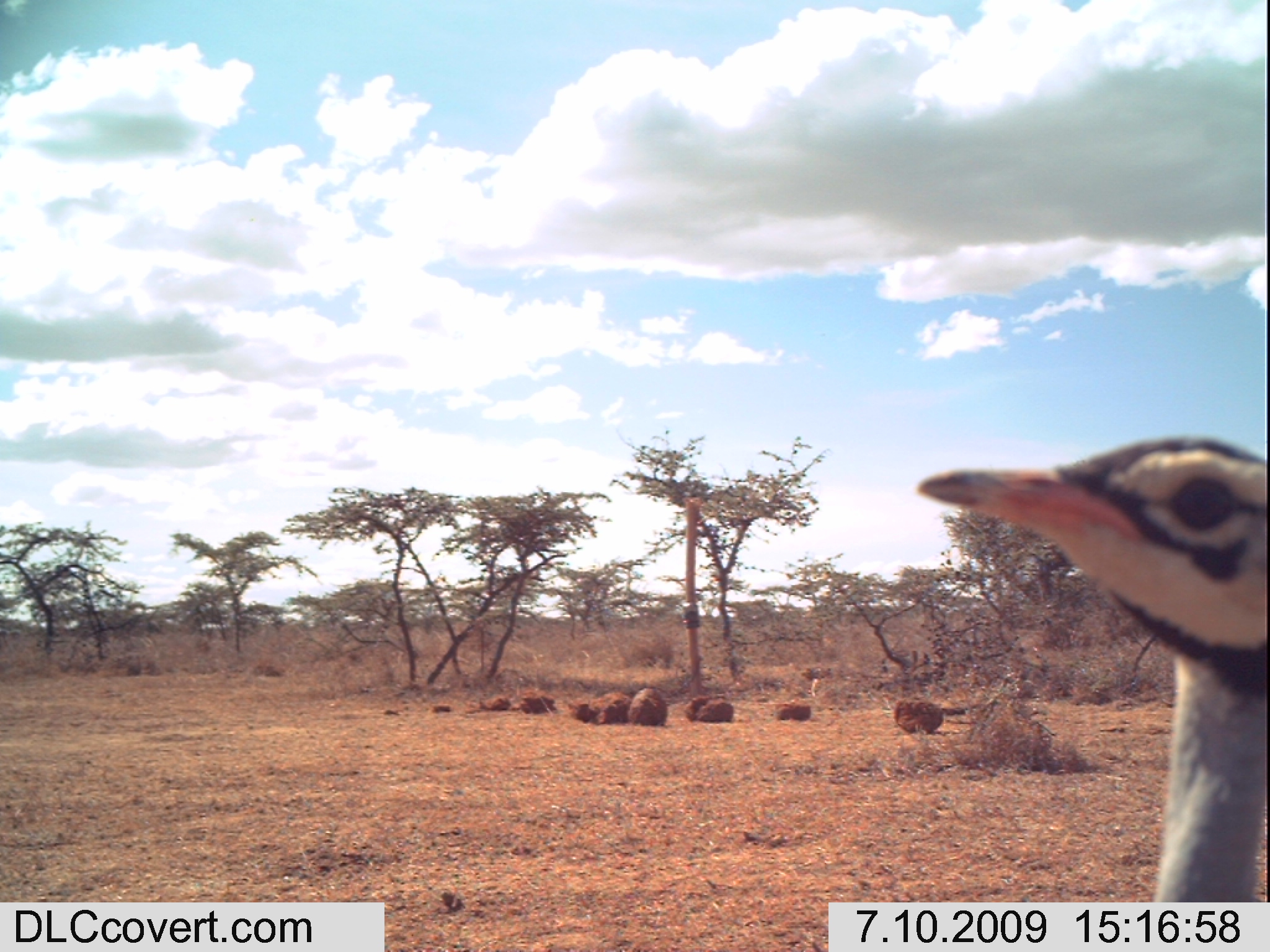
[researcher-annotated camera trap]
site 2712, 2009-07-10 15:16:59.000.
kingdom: Animalia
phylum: Chordata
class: Aves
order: Otidiformes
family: Otididae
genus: Eupodotis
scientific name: Eupodotis senegalensis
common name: white-bellied bustard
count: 1